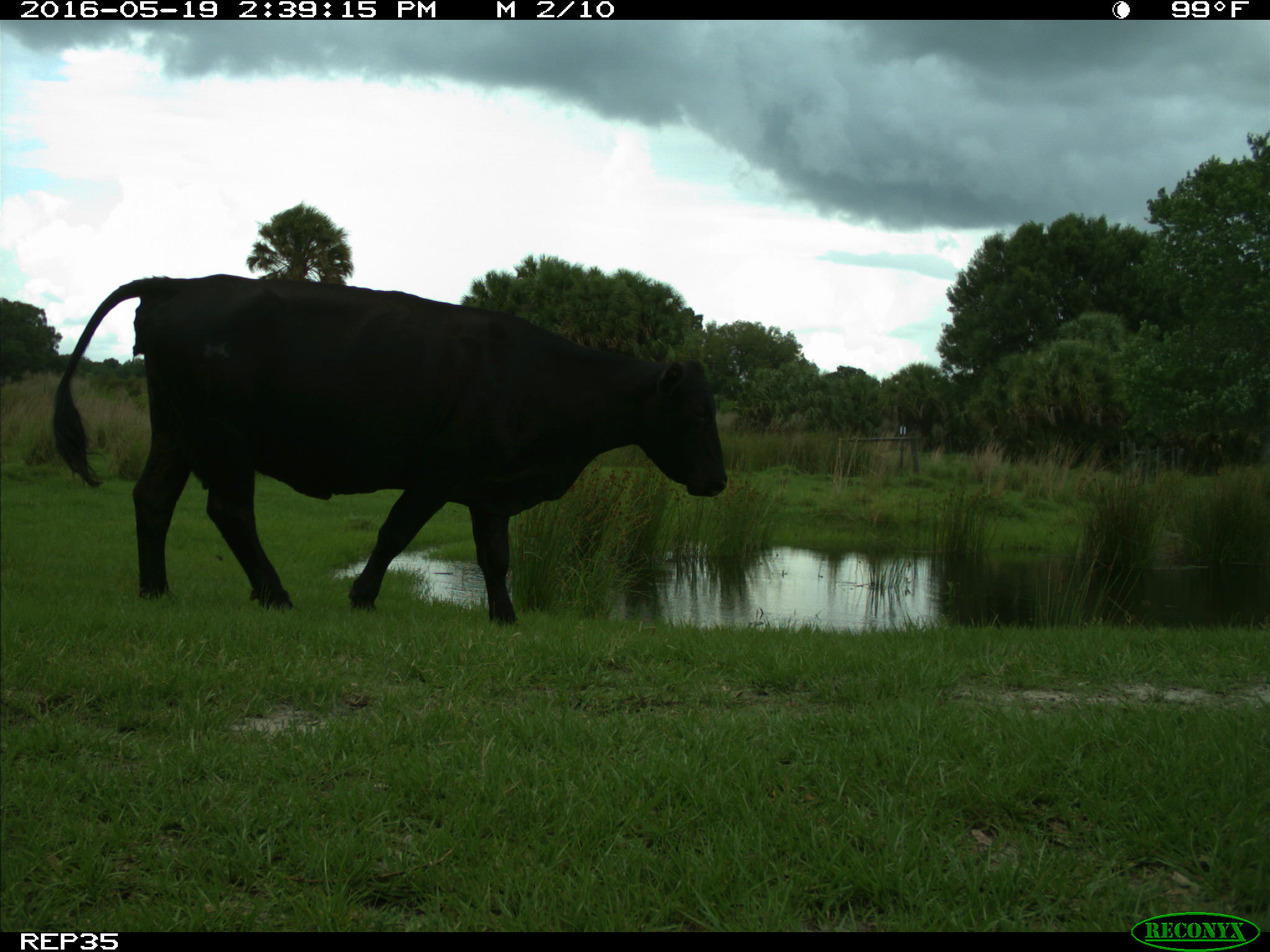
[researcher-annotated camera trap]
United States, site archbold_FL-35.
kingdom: Animalia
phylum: Chordata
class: Mammalia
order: Artiodactyla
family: Bovidae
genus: Bos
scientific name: Bos taurus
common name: domestic cow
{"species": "Bos taurus (domestic cow)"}